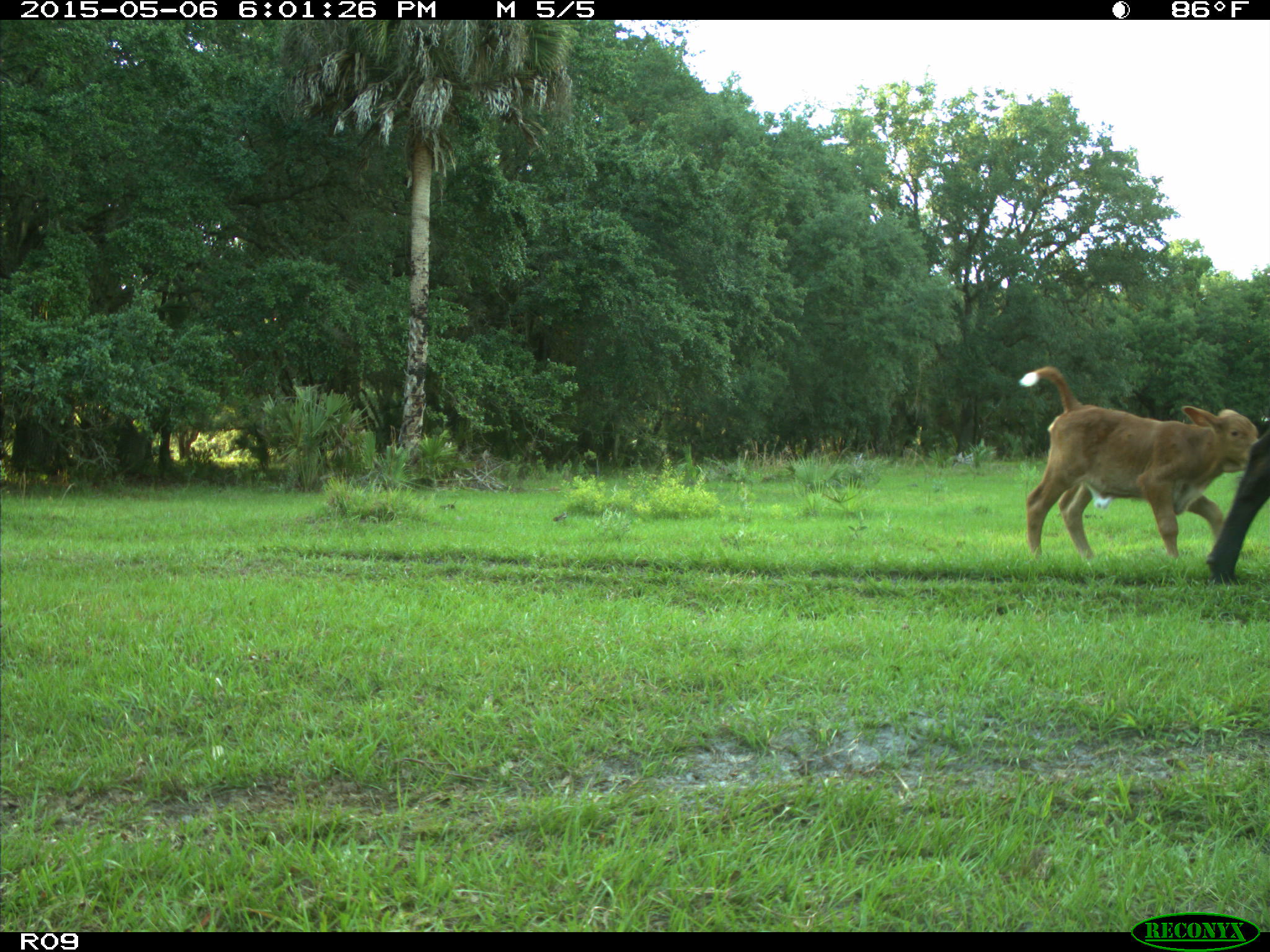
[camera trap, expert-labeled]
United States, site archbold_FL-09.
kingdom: Animalia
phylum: Chordata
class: Mammalia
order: Artiodactyla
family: Bovidae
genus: Bos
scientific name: Bos taurus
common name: domestic cow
Bos taurus (domestic cow).